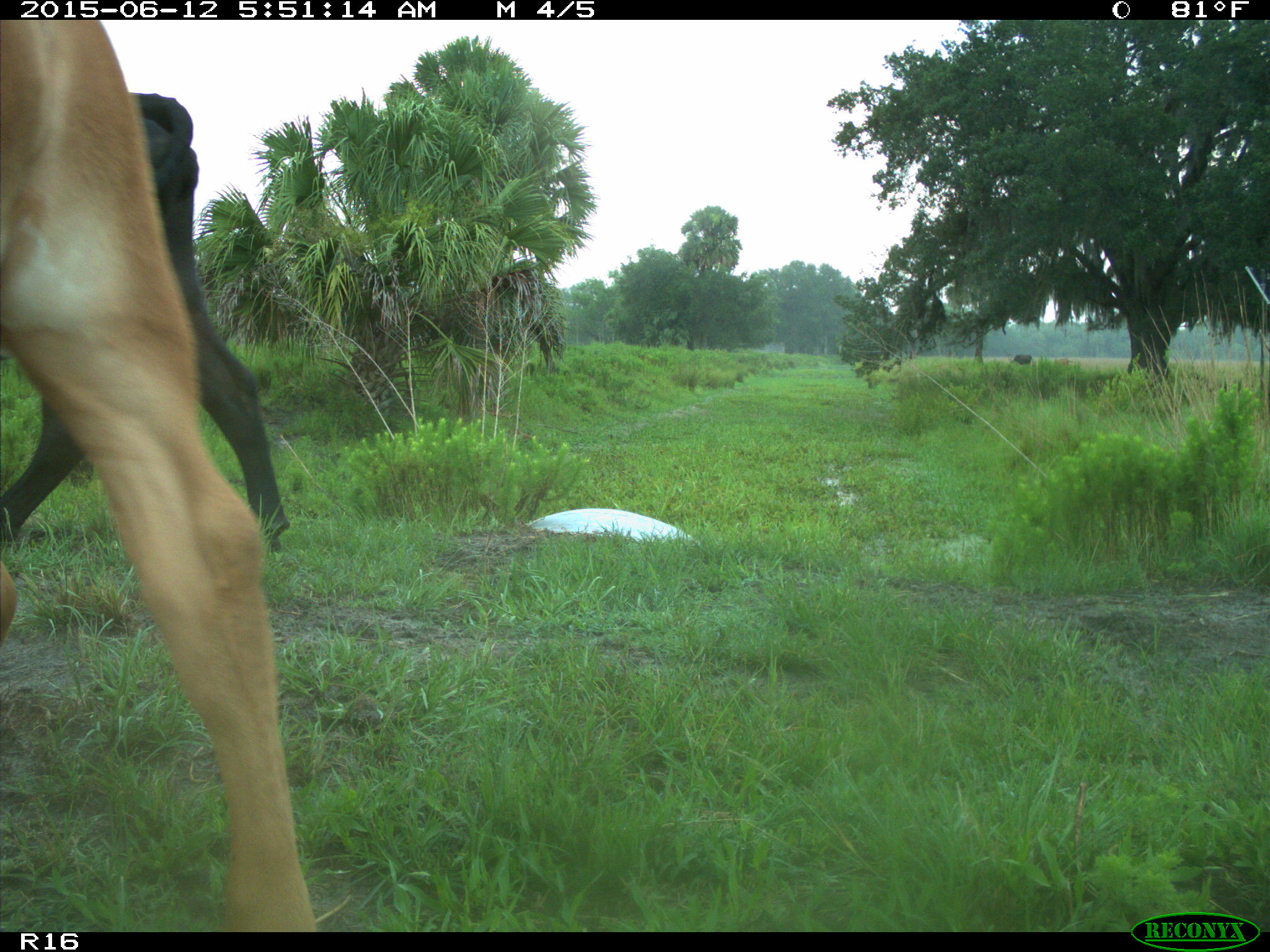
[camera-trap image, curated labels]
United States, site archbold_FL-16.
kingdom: Animalia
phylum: Chordata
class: Mammalia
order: Artiodactyla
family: Bovidae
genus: Bos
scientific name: Bos taurus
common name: domestic cow